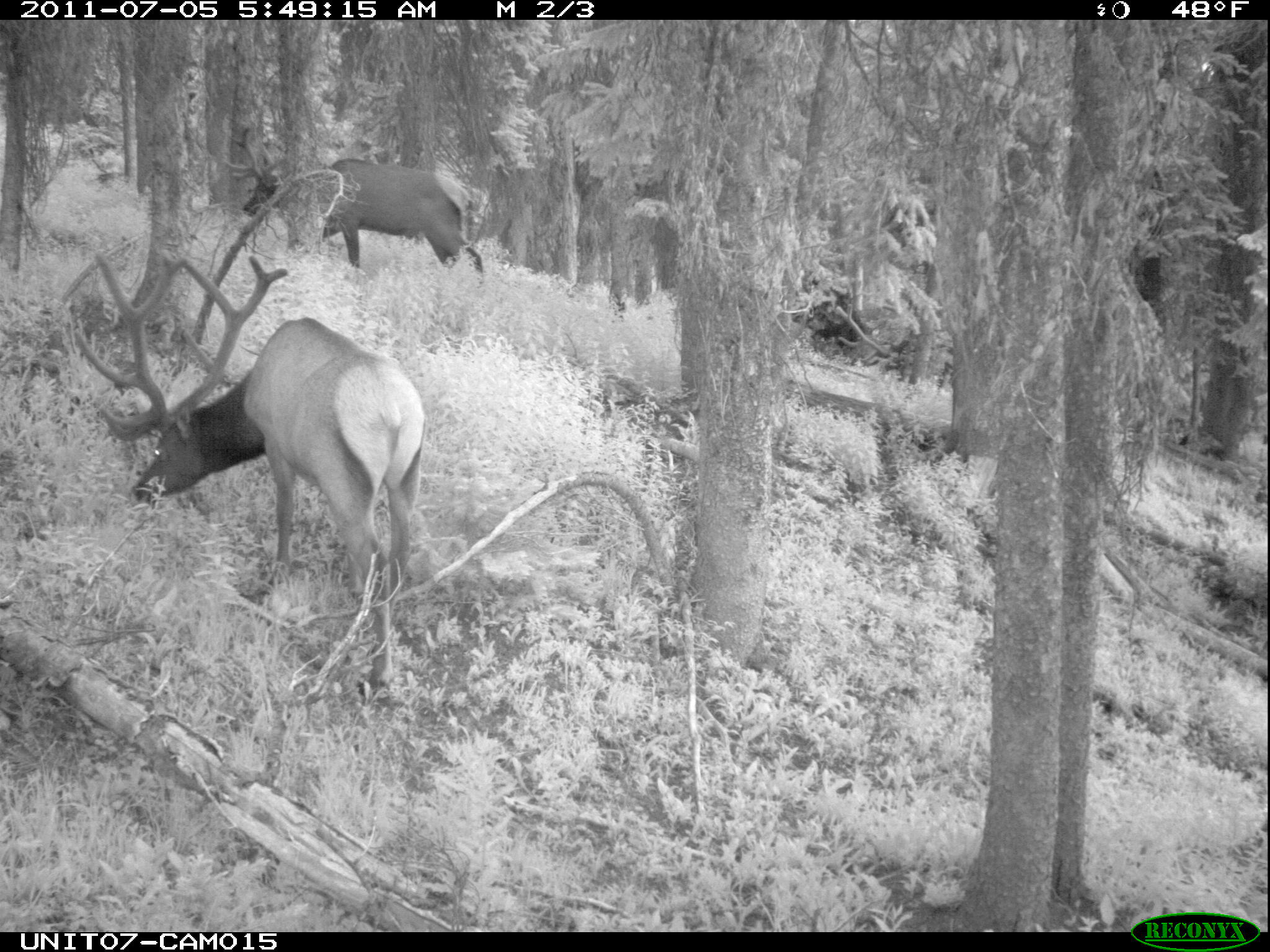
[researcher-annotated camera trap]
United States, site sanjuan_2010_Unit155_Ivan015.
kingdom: Animalia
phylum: Chordata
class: Mammalia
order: Artiodactyla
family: Cervidae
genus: Cervus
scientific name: Cervus elaphus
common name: red deer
Cervus elaphus (red deer).